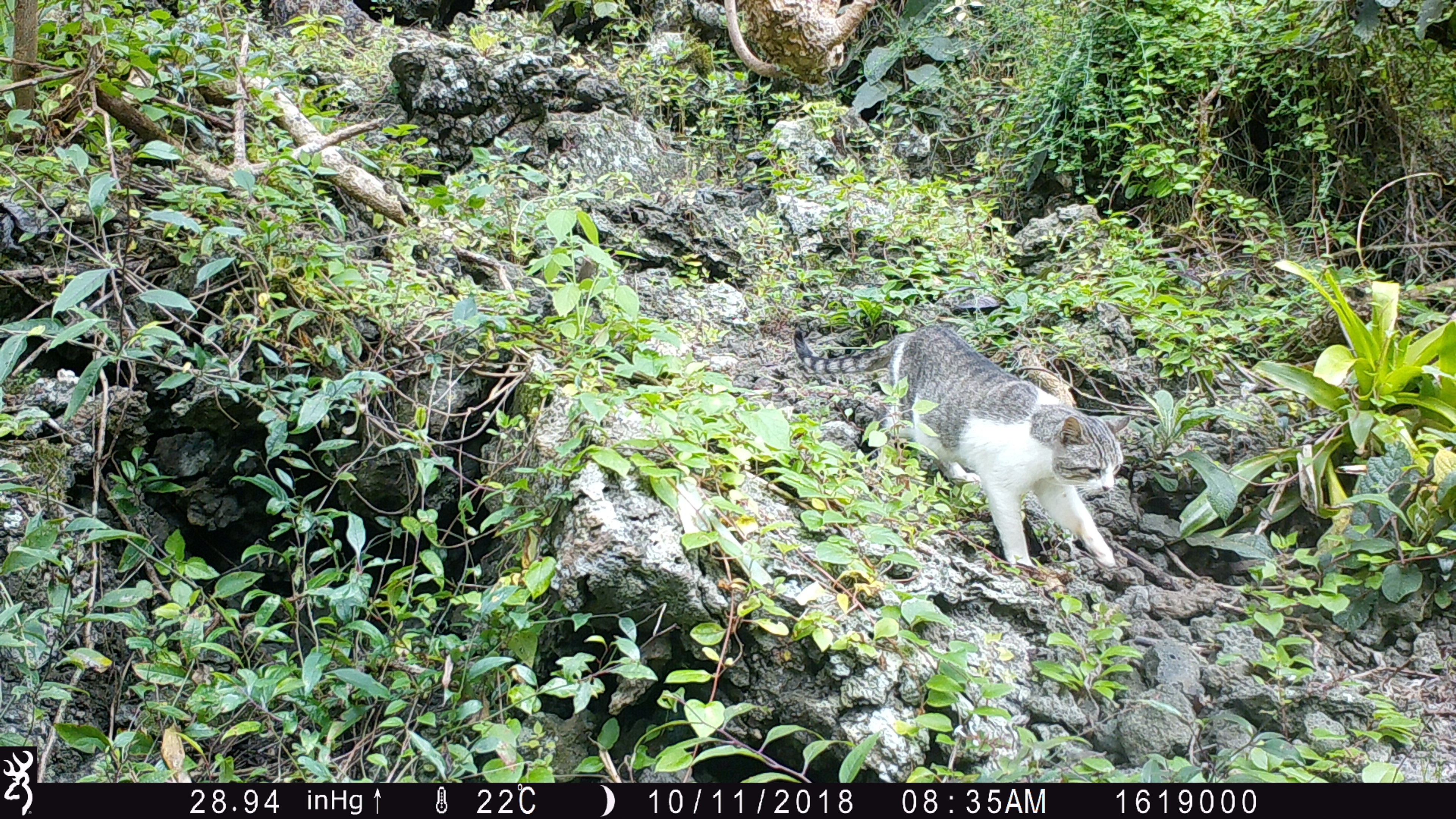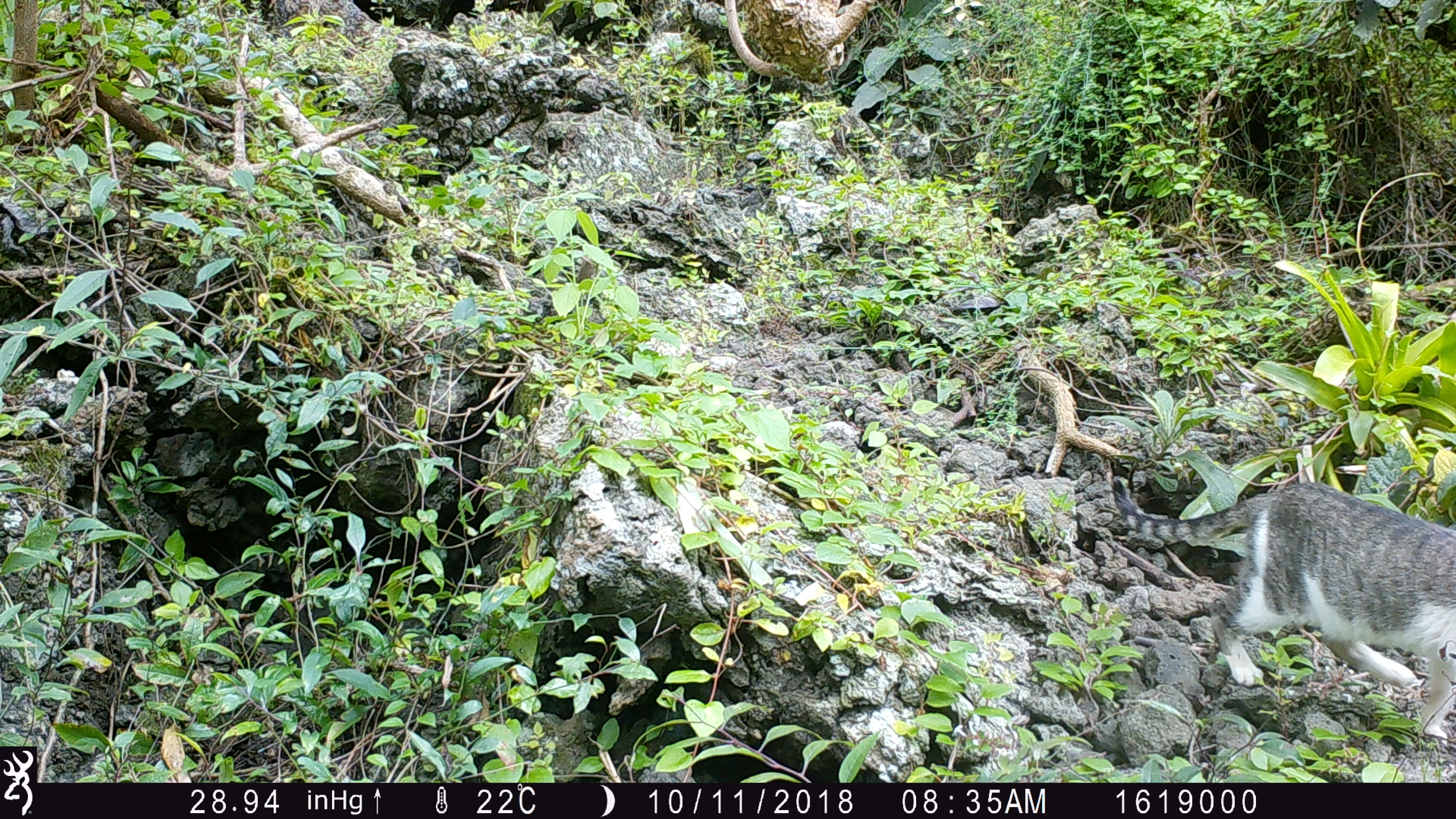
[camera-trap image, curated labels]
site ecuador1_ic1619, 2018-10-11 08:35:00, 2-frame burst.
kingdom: Animalia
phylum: Chordata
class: Mammalia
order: Carnivora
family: Felidae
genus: Felis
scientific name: Felis catus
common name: cat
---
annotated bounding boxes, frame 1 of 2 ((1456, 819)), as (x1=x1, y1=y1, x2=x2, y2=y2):
cat: (x1=785, y1=317, x2=1133, y2=582)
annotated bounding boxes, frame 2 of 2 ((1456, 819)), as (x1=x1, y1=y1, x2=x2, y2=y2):
cat: (x1=1101, y1=466, x2=1454, y2=752)